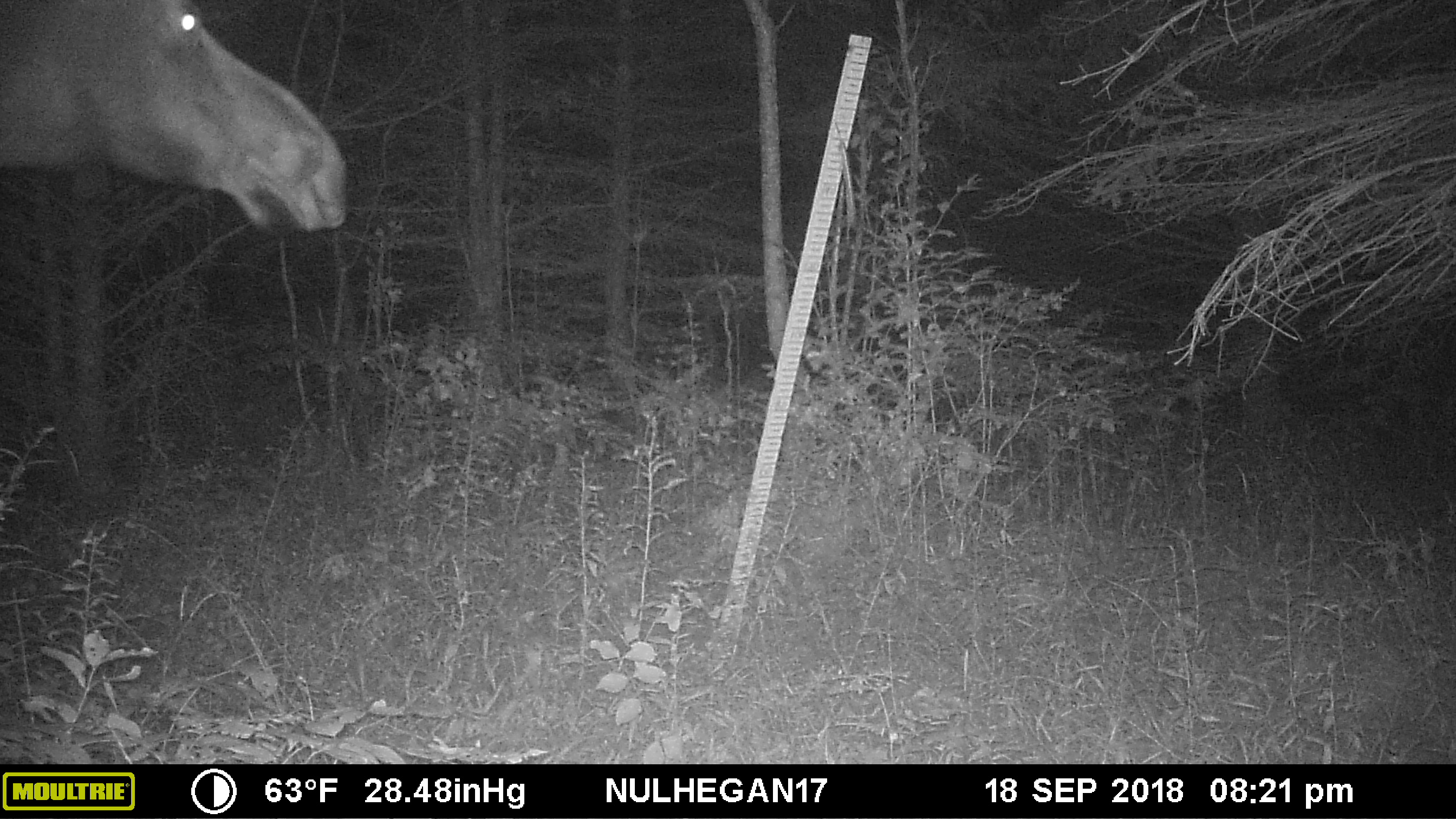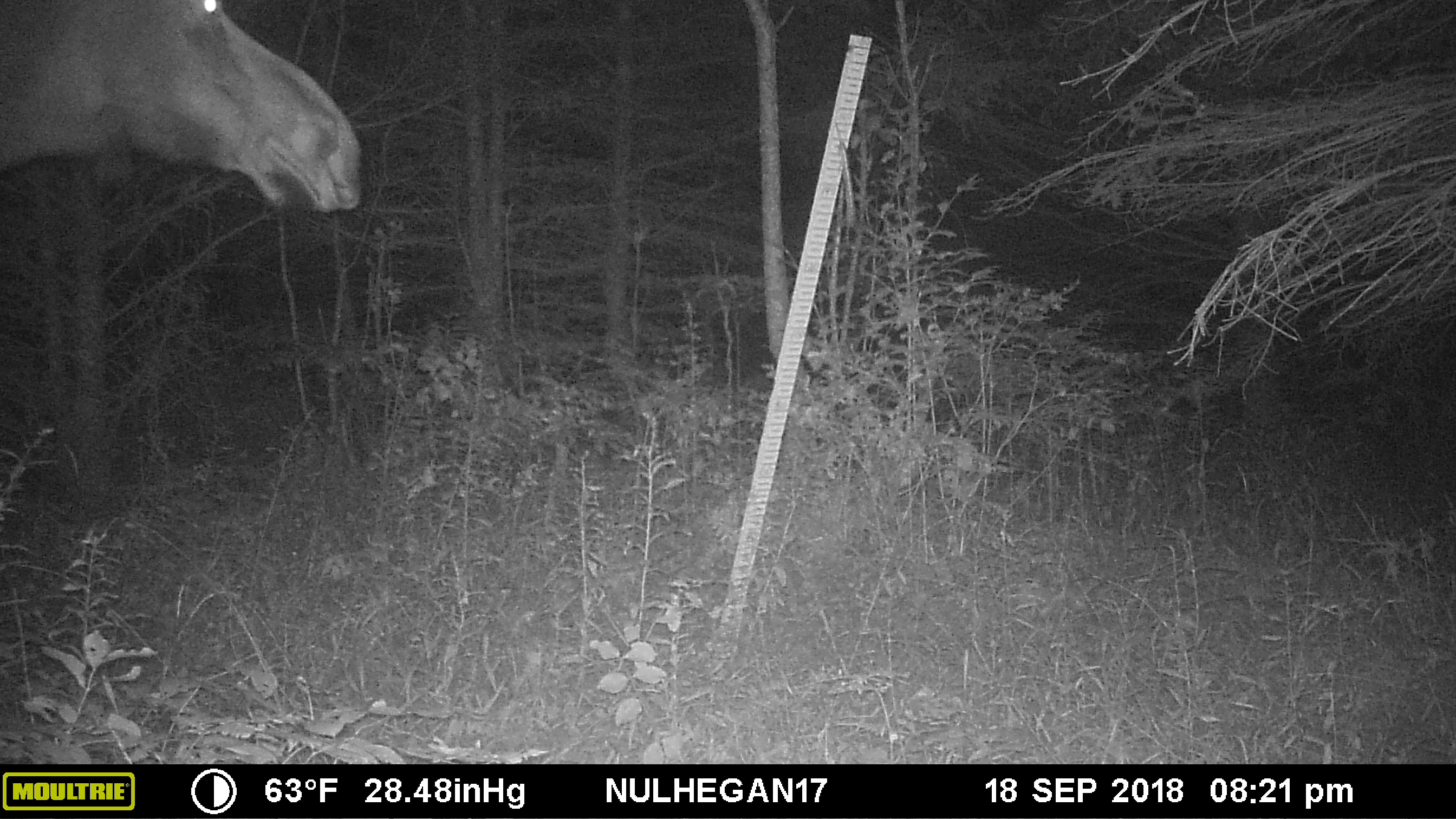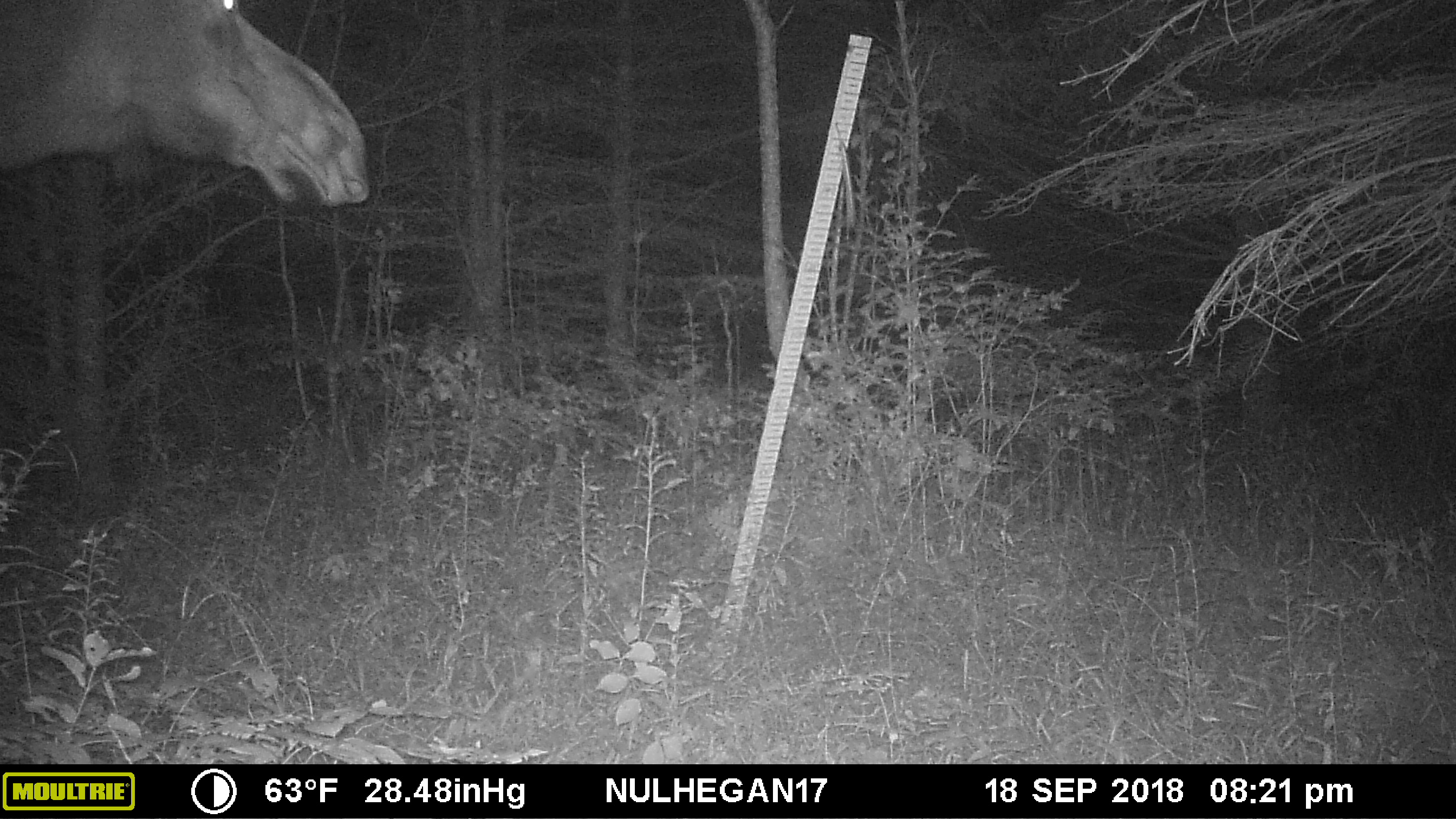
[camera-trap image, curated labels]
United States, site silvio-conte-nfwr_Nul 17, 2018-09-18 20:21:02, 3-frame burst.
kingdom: Animalia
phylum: Chordata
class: Mammalia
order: Artiodactyla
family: Cervidae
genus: Alces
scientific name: Alces alces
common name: moose